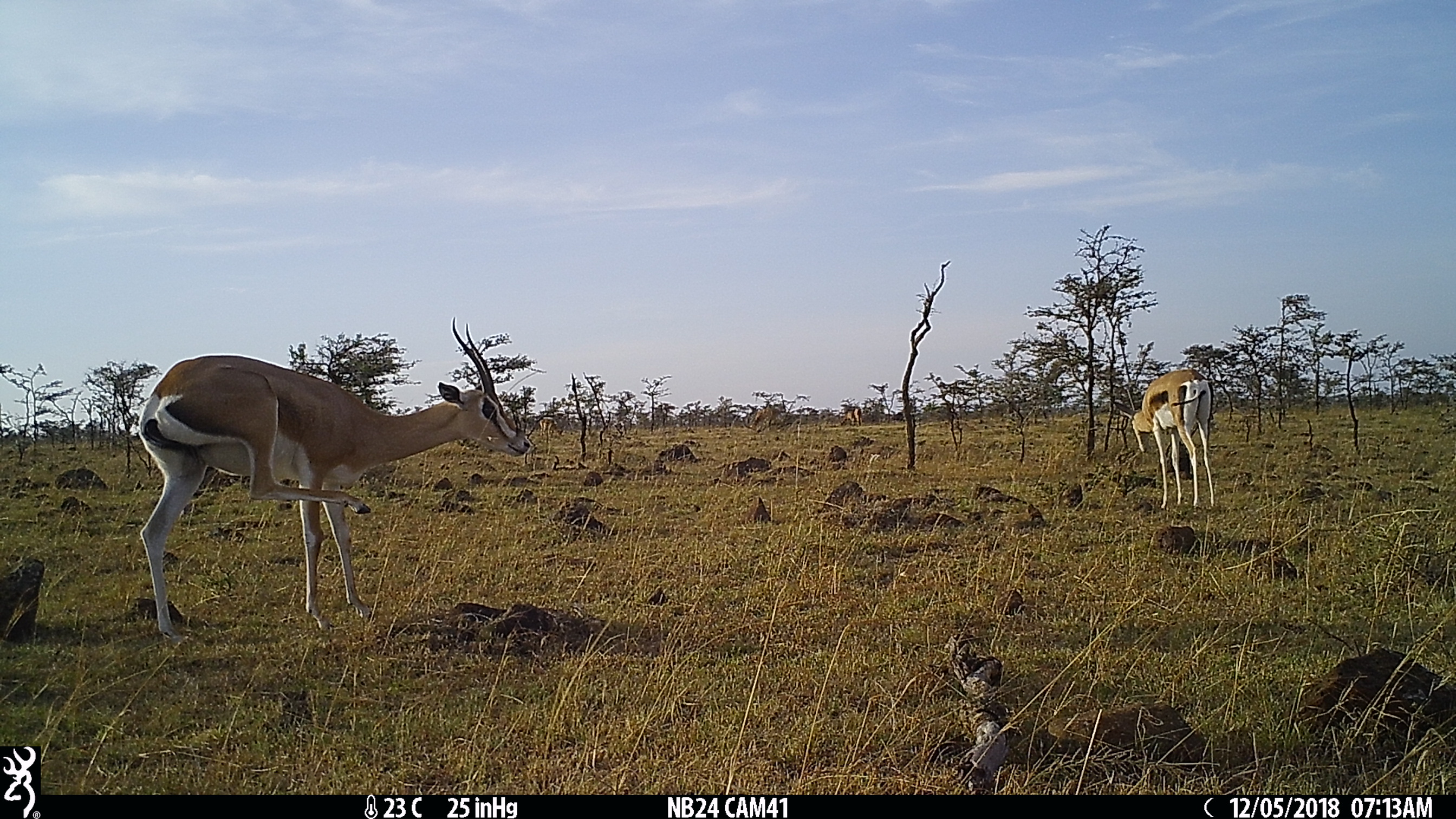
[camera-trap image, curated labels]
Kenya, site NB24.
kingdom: Animalia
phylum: Chordata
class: Mammalia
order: Artiodactyla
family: Bovidae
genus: Nanger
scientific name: Nanger granti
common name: grant's gazelle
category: gazelle grants